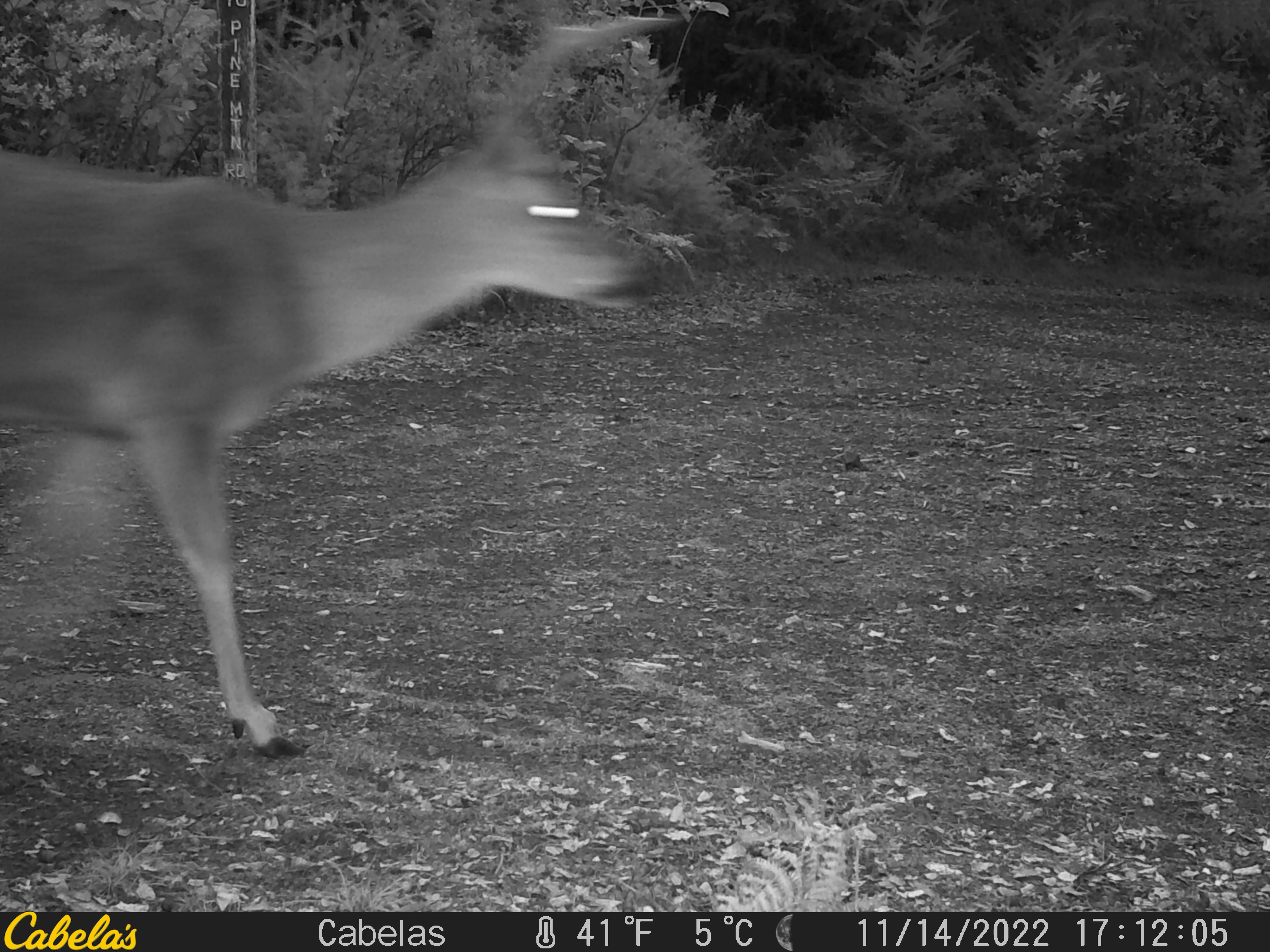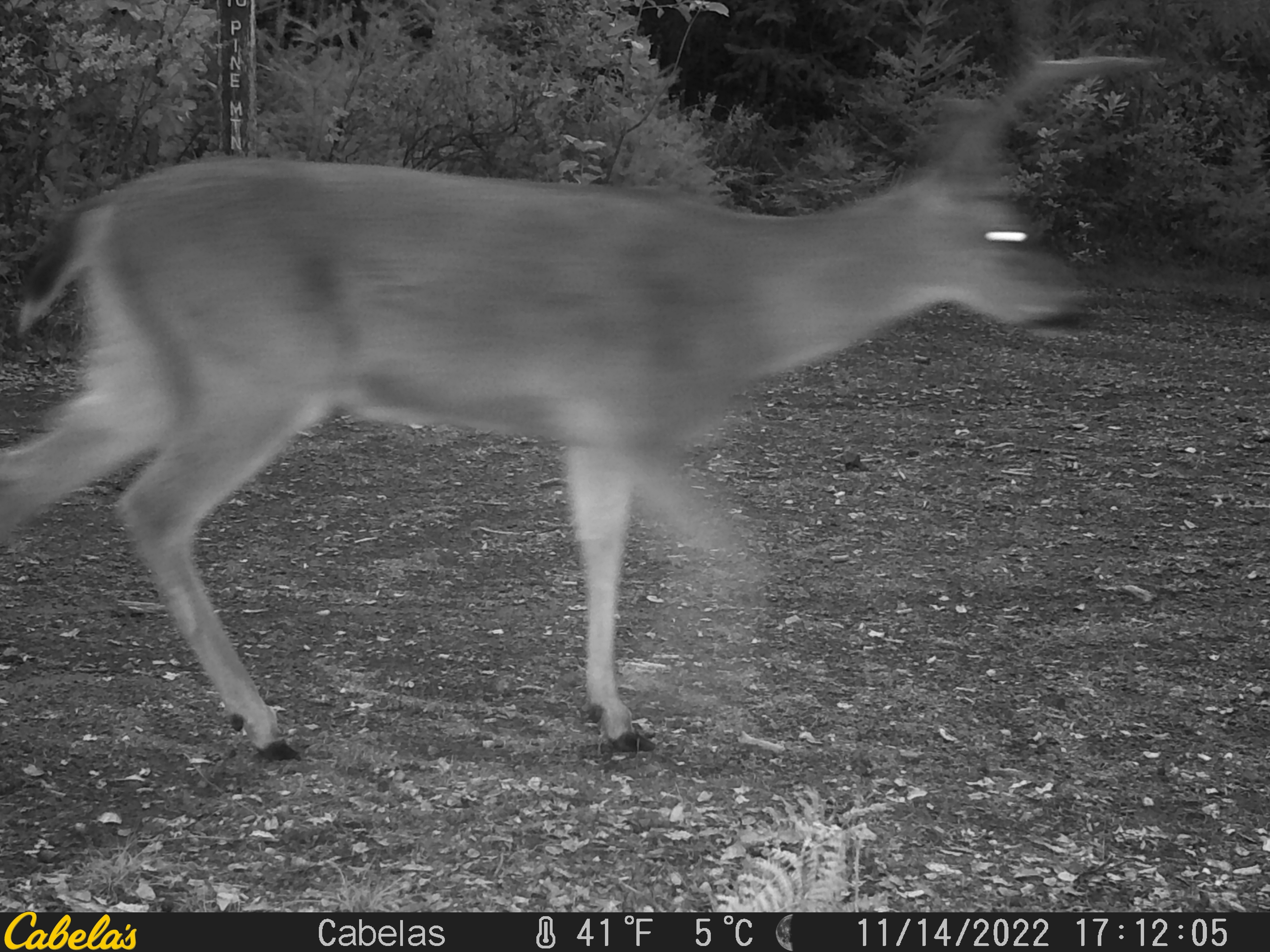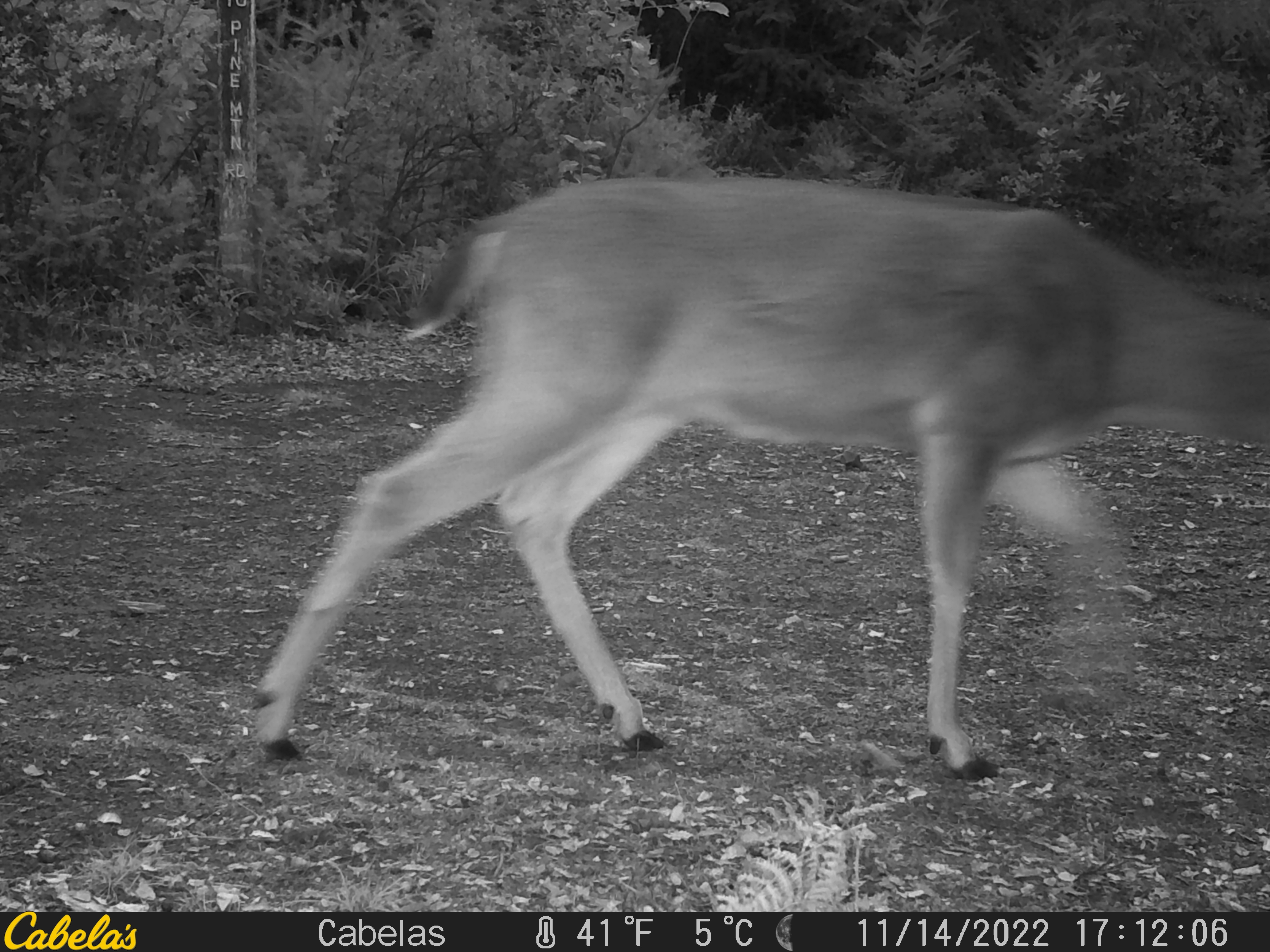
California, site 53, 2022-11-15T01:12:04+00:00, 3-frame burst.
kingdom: Animalia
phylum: Chordata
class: Mammalia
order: Artiodactyla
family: Cervidae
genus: Odocoileus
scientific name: Odocoileus hemionus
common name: mule deer